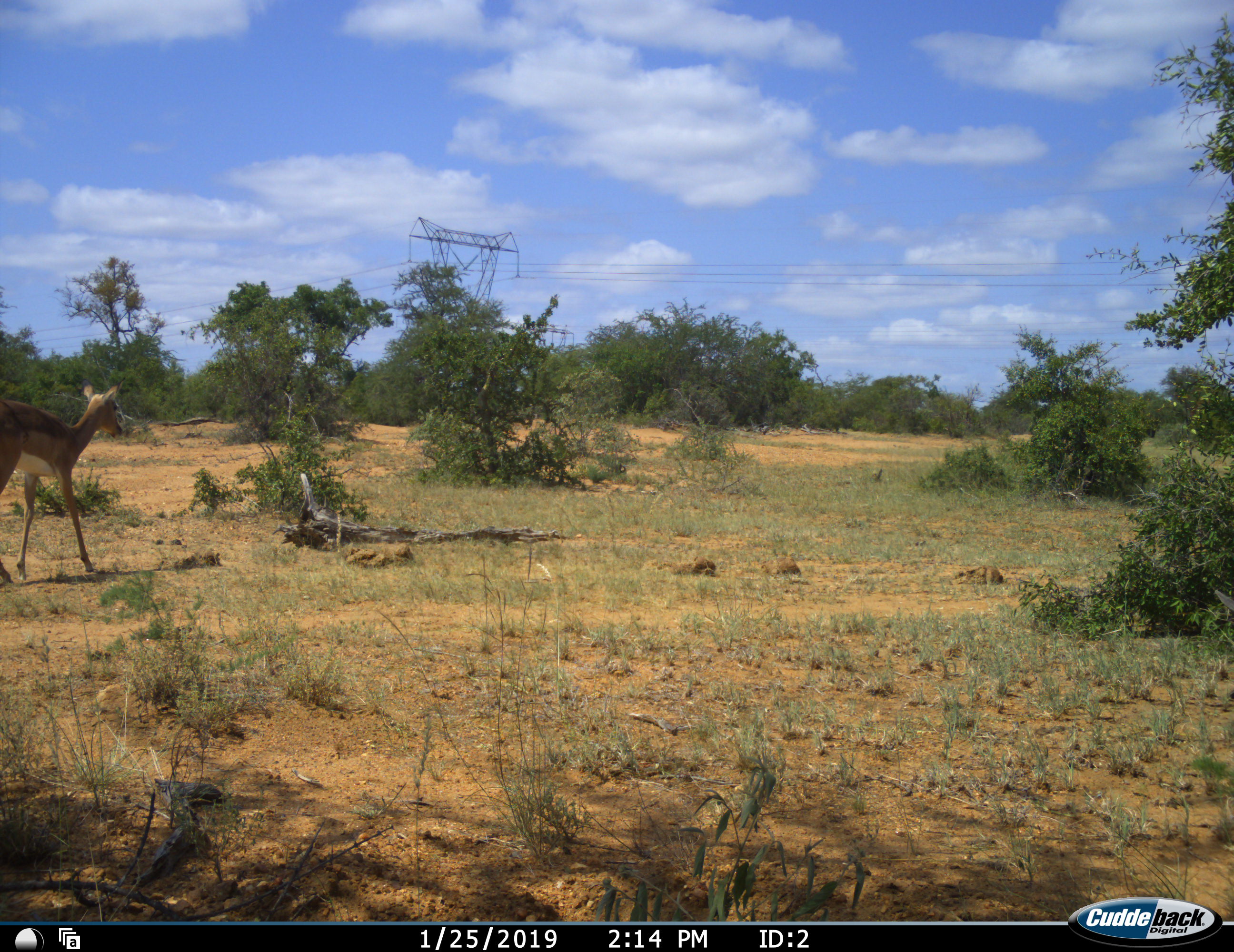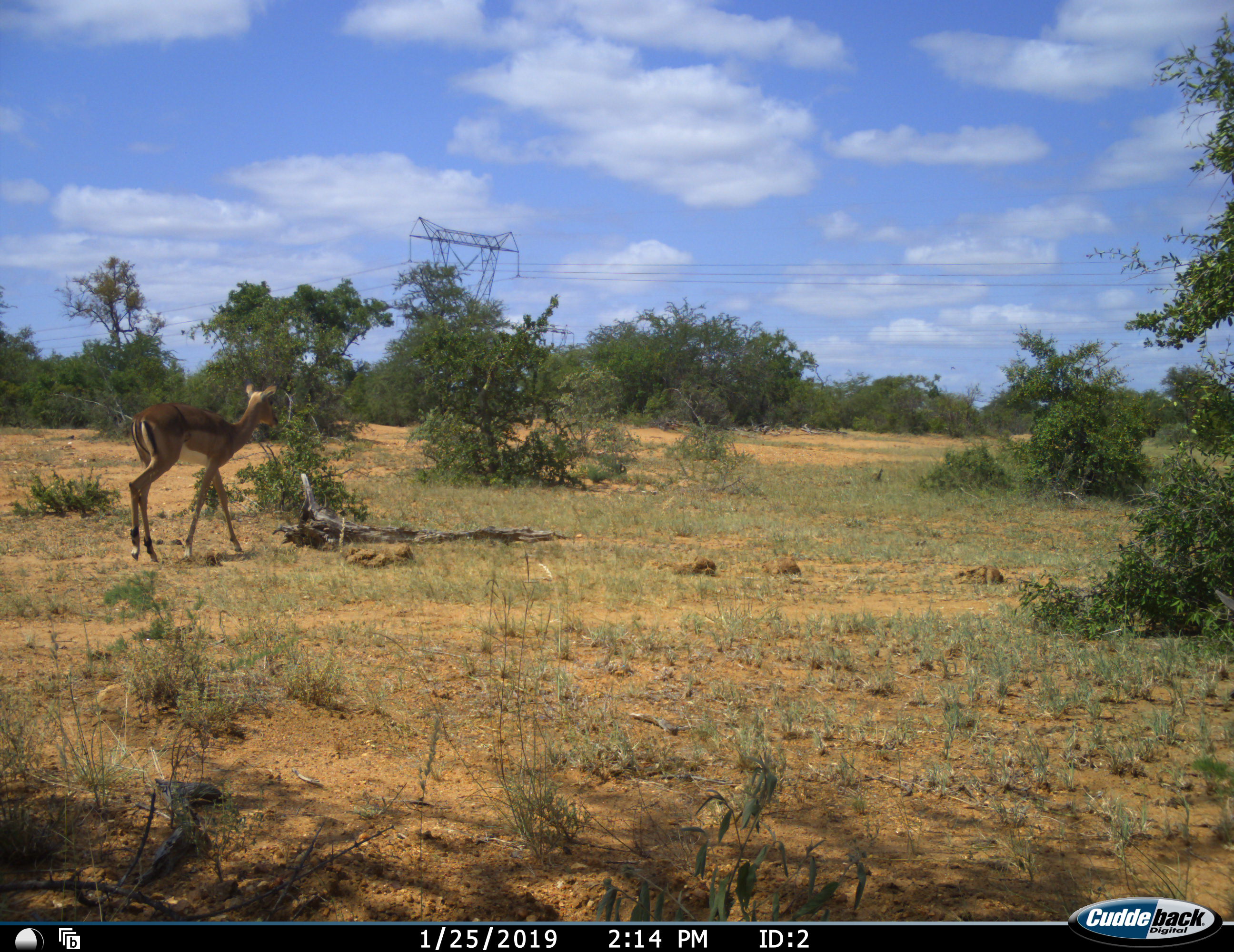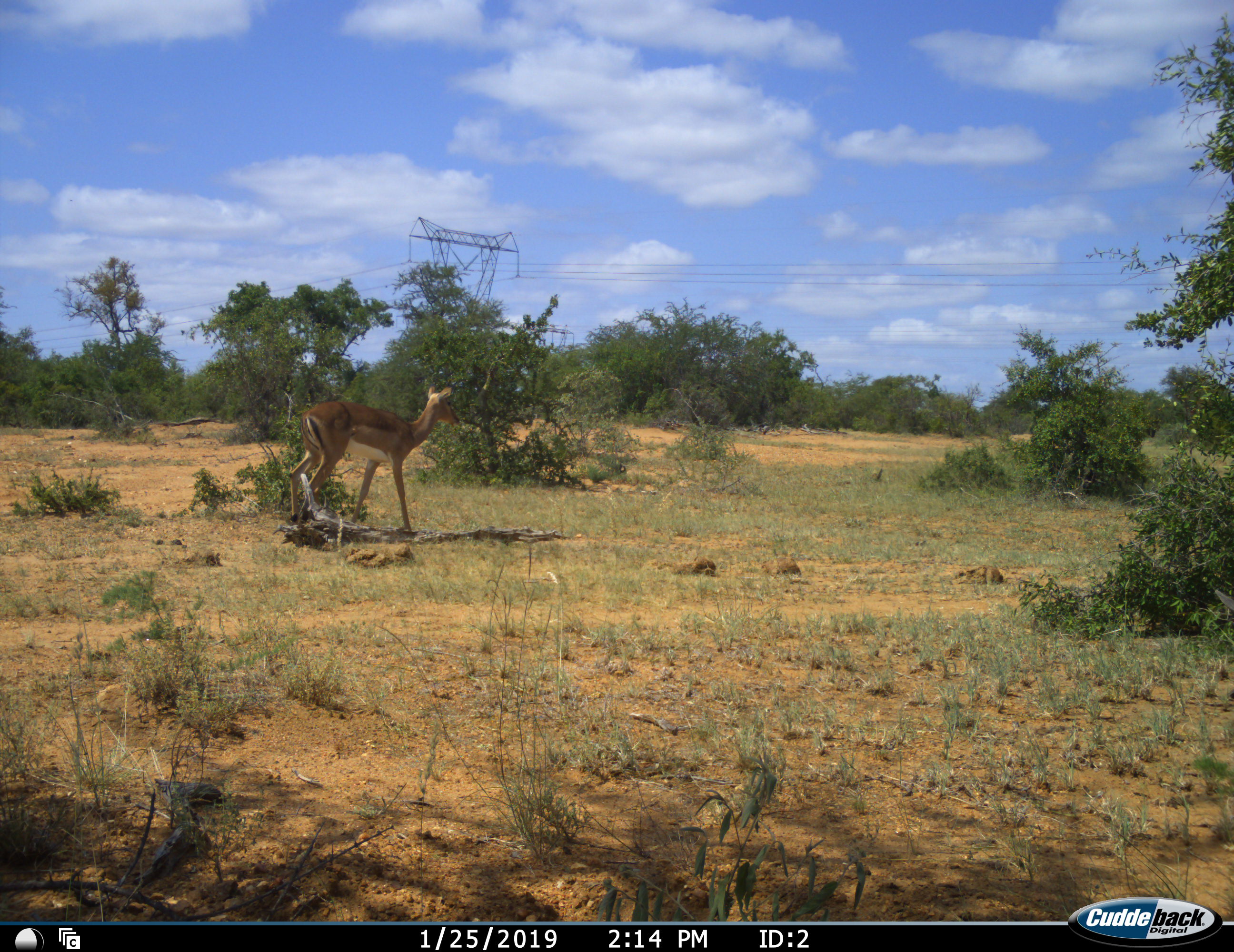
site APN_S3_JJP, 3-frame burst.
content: unidentified animal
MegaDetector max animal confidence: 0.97